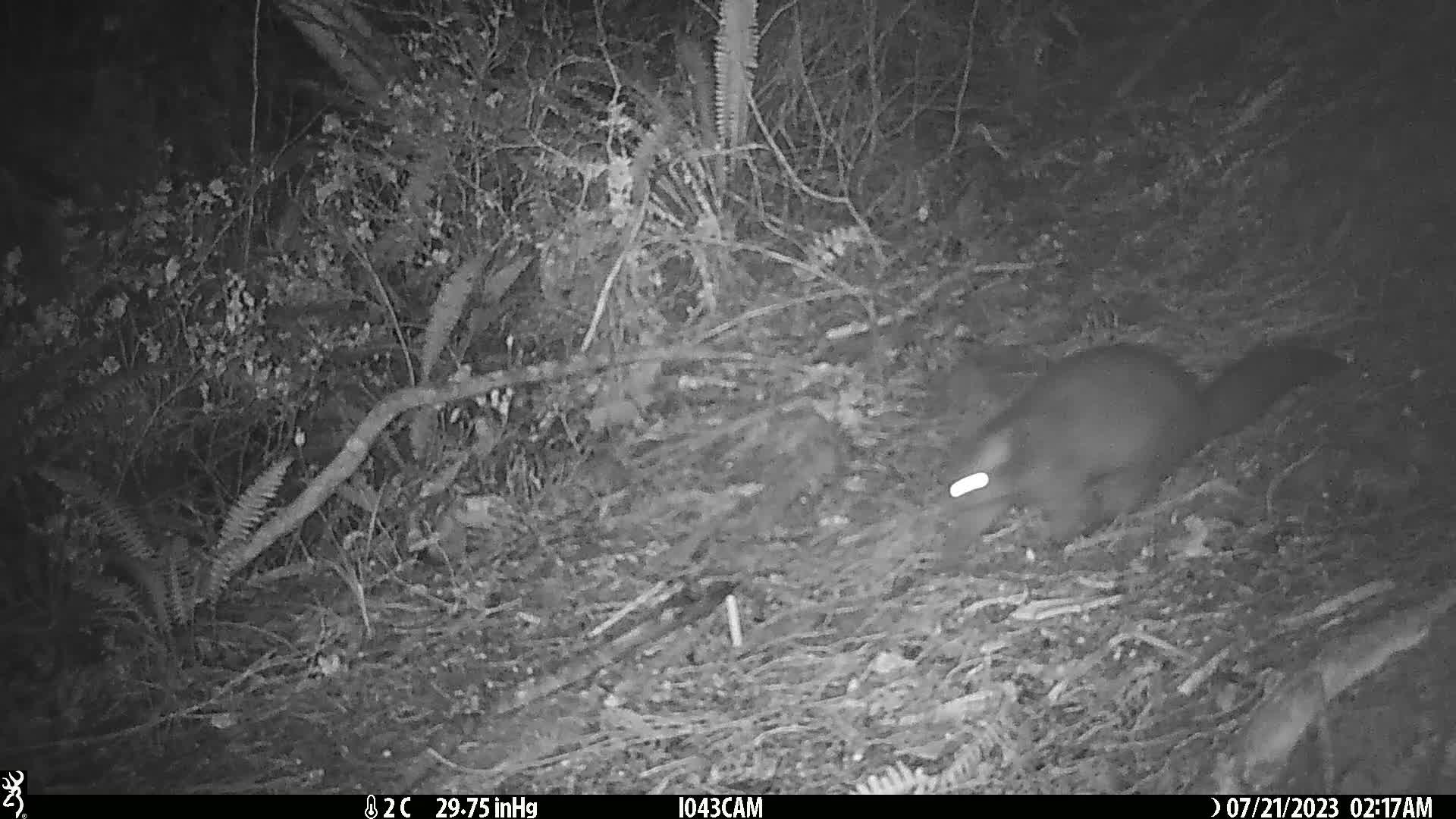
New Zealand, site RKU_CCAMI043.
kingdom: Animalia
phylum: Chordata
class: Mammalia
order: Diprotodontia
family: Phalangeridae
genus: Trichosurus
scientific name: Trichosurus vulpecula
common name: common brushtail possum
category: possum